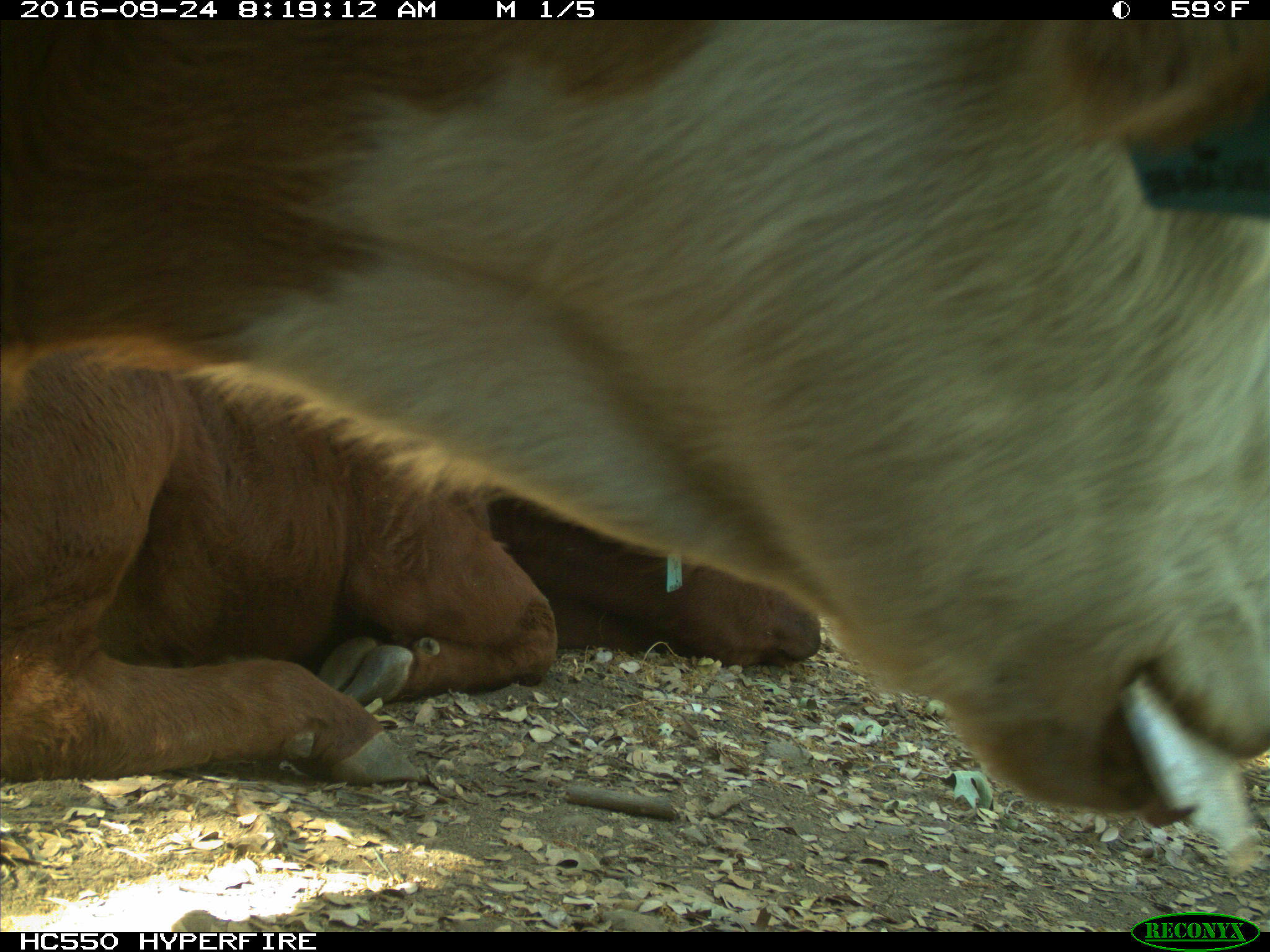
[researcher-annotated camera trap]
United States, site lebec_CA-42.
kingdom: Animalia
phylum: Chordata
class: Mammalia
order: Artiodactyla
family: Bovidae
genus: Bos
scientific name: Bos taurus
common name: domestic cow